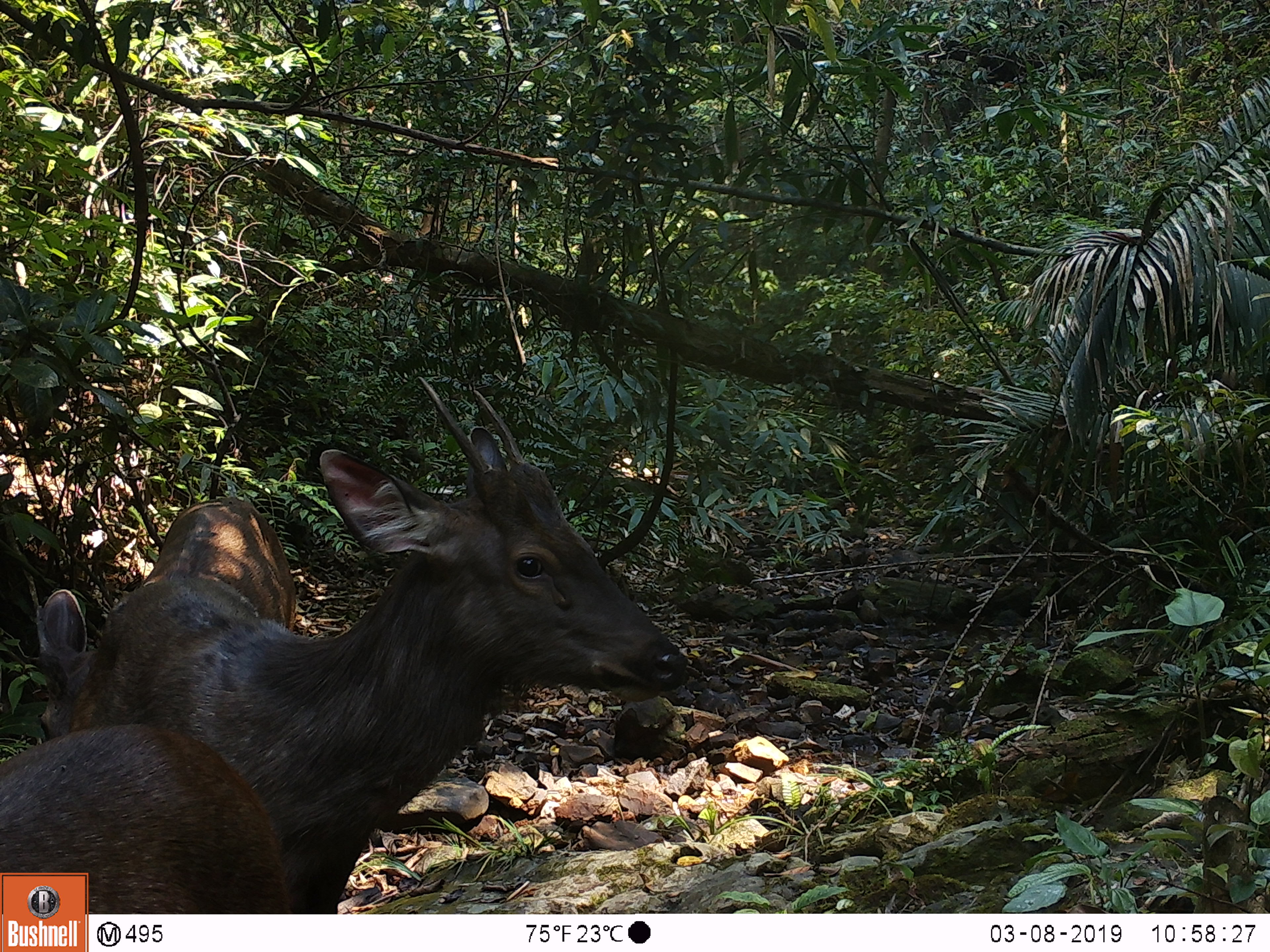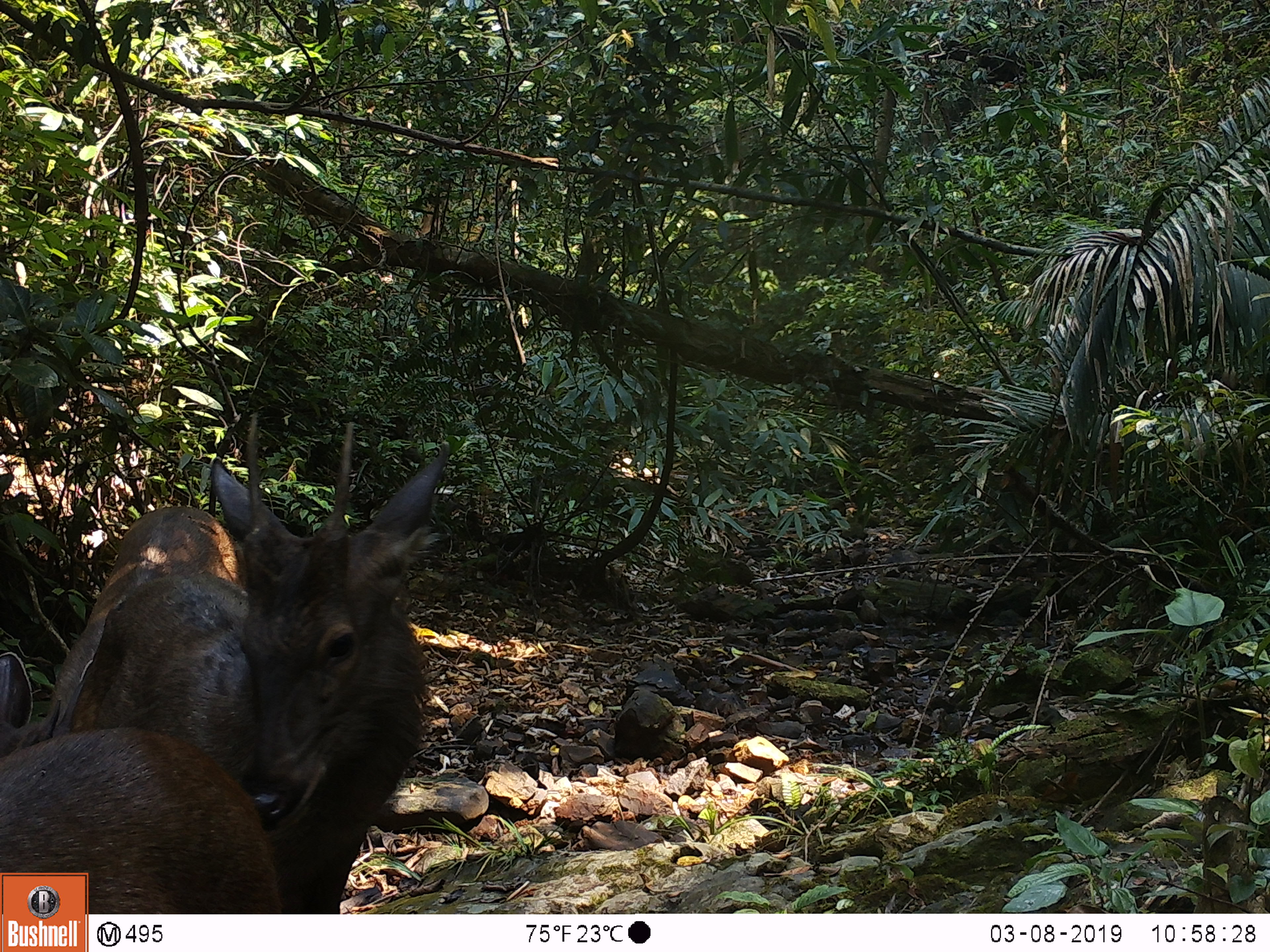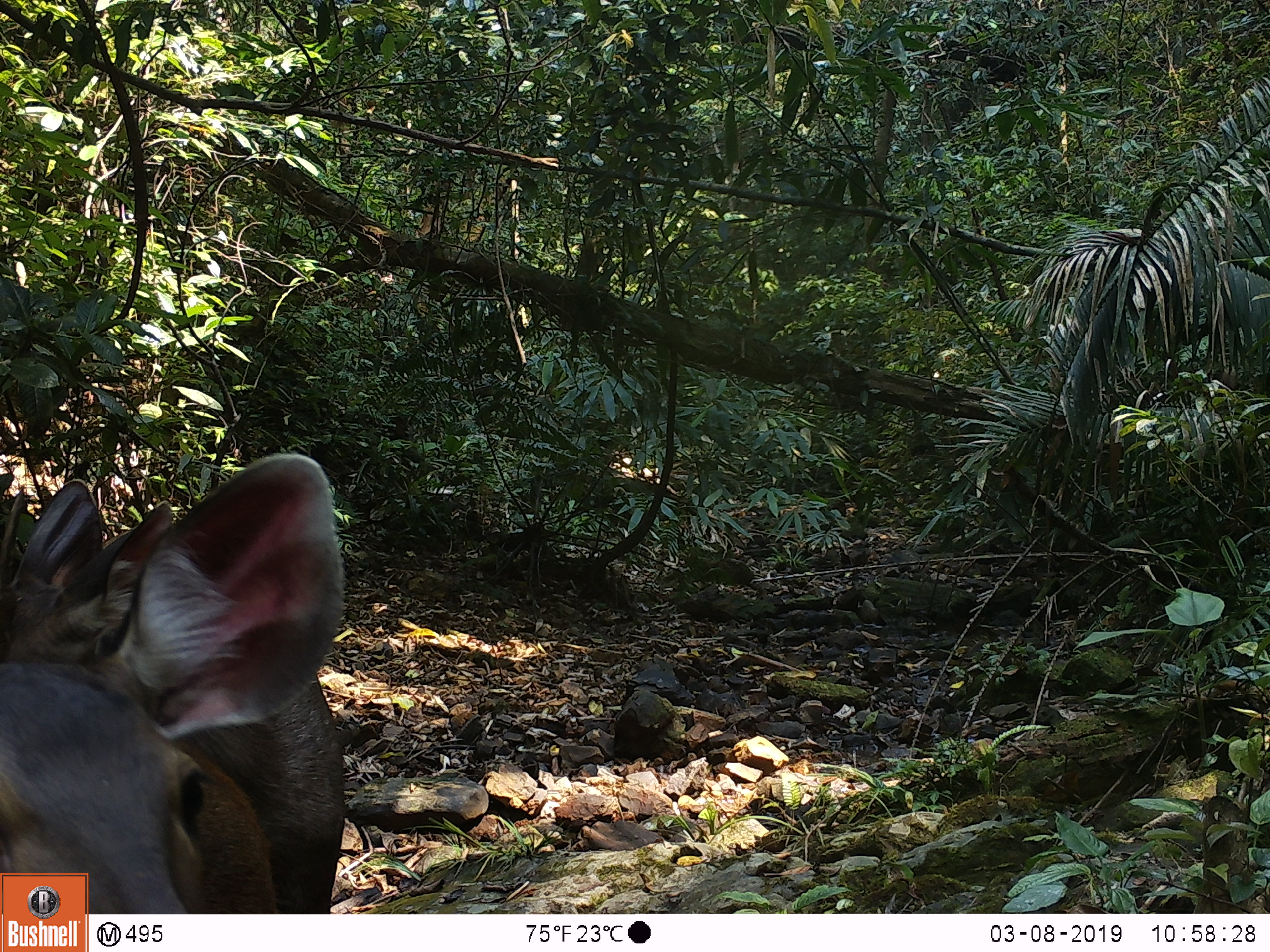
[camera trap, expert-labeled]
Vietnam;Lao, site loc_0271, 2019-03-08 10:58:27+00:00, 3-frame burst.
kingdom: Animalia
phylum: Chordata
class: Mammalia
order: Artiodactyla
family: Cervidae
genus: Rusa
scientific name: Rusa unicolor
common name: sambar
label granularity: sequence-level